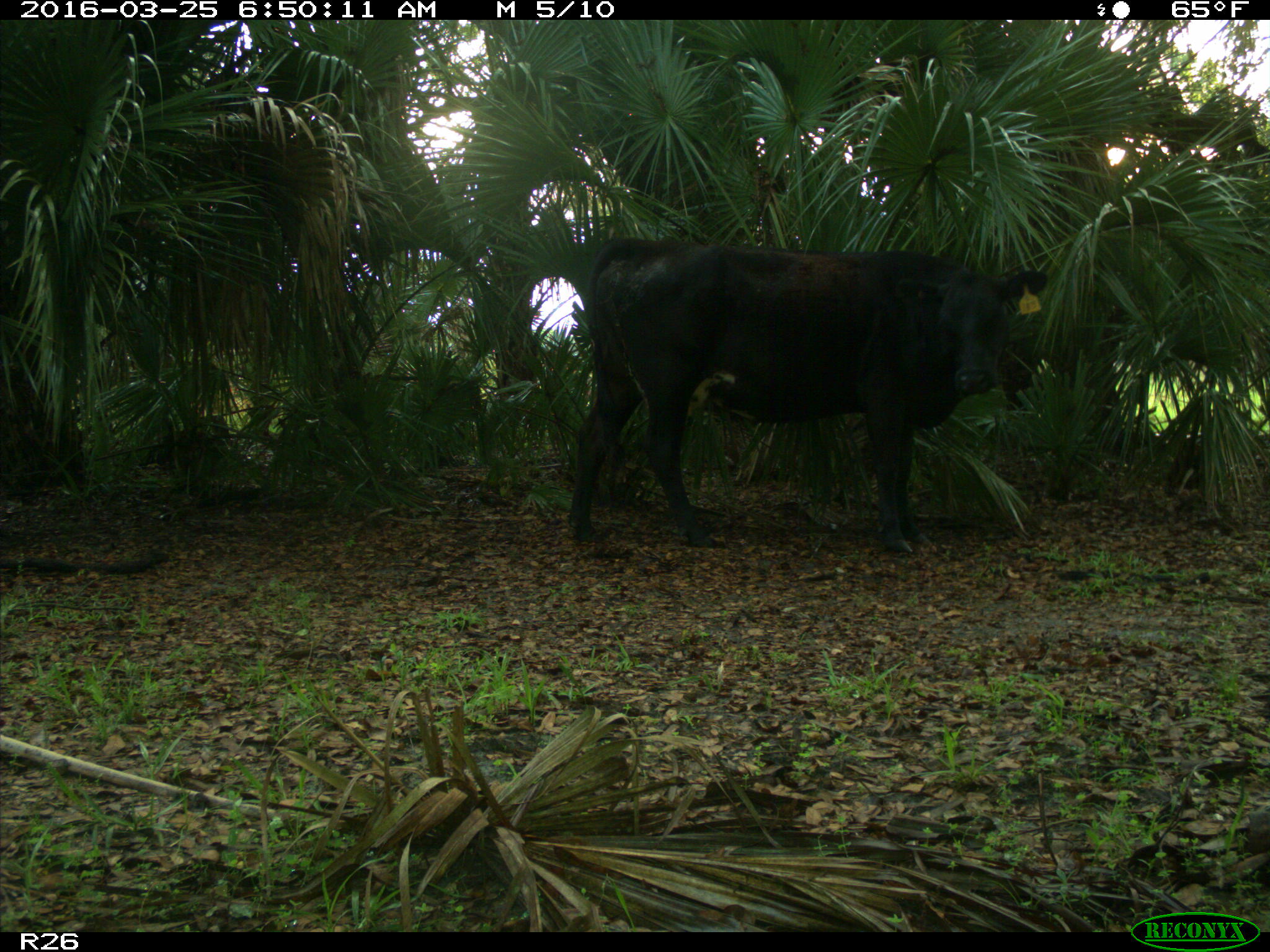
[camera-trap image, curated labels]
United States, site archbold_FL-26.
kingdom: Animalia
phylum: Chordata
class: Mammalia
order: Artiodactyla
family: Bovidae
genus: Bos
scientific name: Bos taurus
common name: domestic cow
Bos taurus (domestic cow).